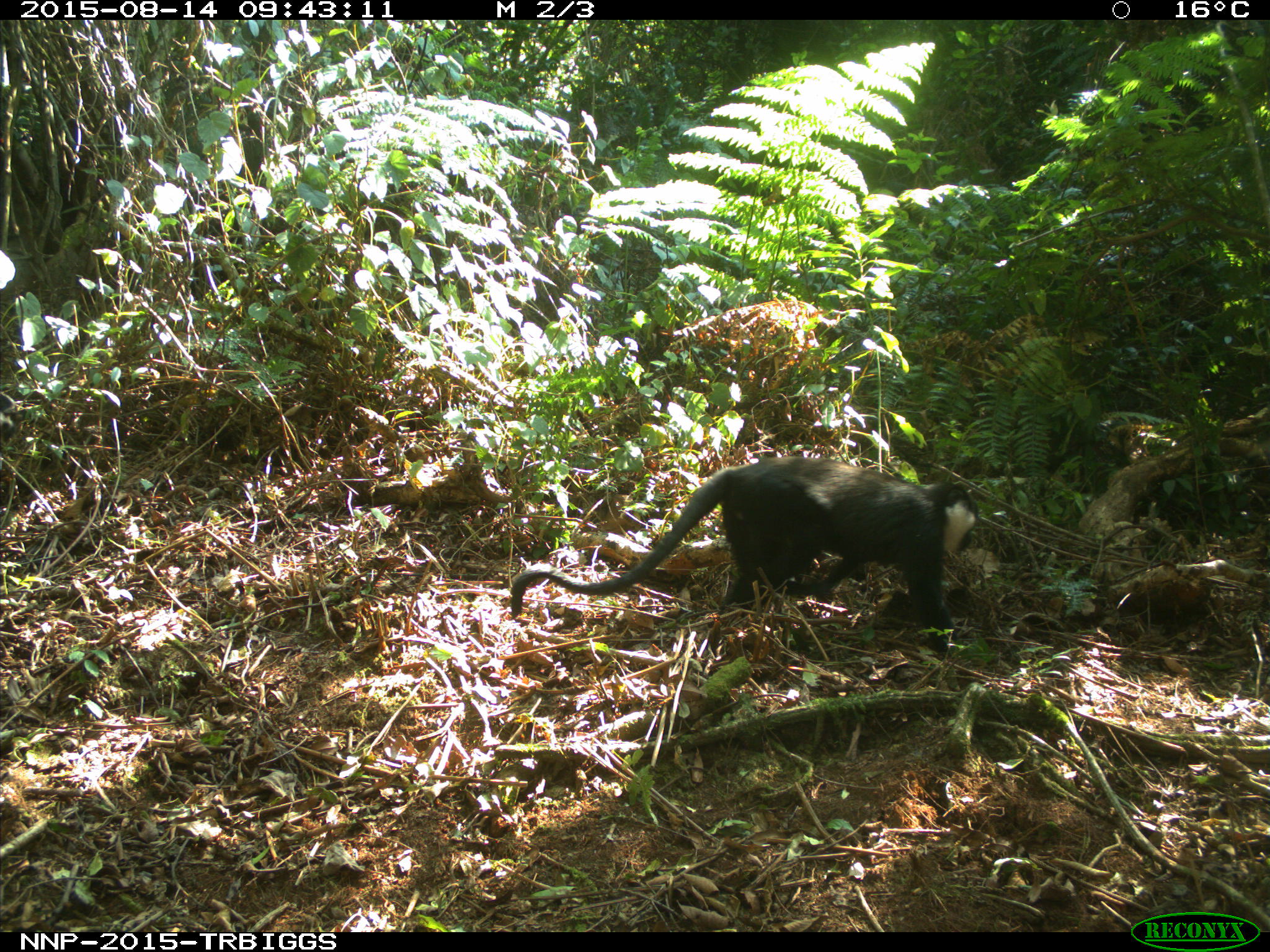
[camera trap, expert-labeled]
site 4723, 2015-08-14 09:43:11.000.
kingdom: Animalia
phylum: Chordata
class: Mammalia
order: Primates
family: Cercopithecidae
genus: Allochrocebus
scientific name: Allochrocebus lhoesti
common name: l'hoest's monkey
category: cercopithecus lhoesti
Cercopithecus lhoesti (l'hoest's monkey) (Allochrocebus lhoesti), count 1.